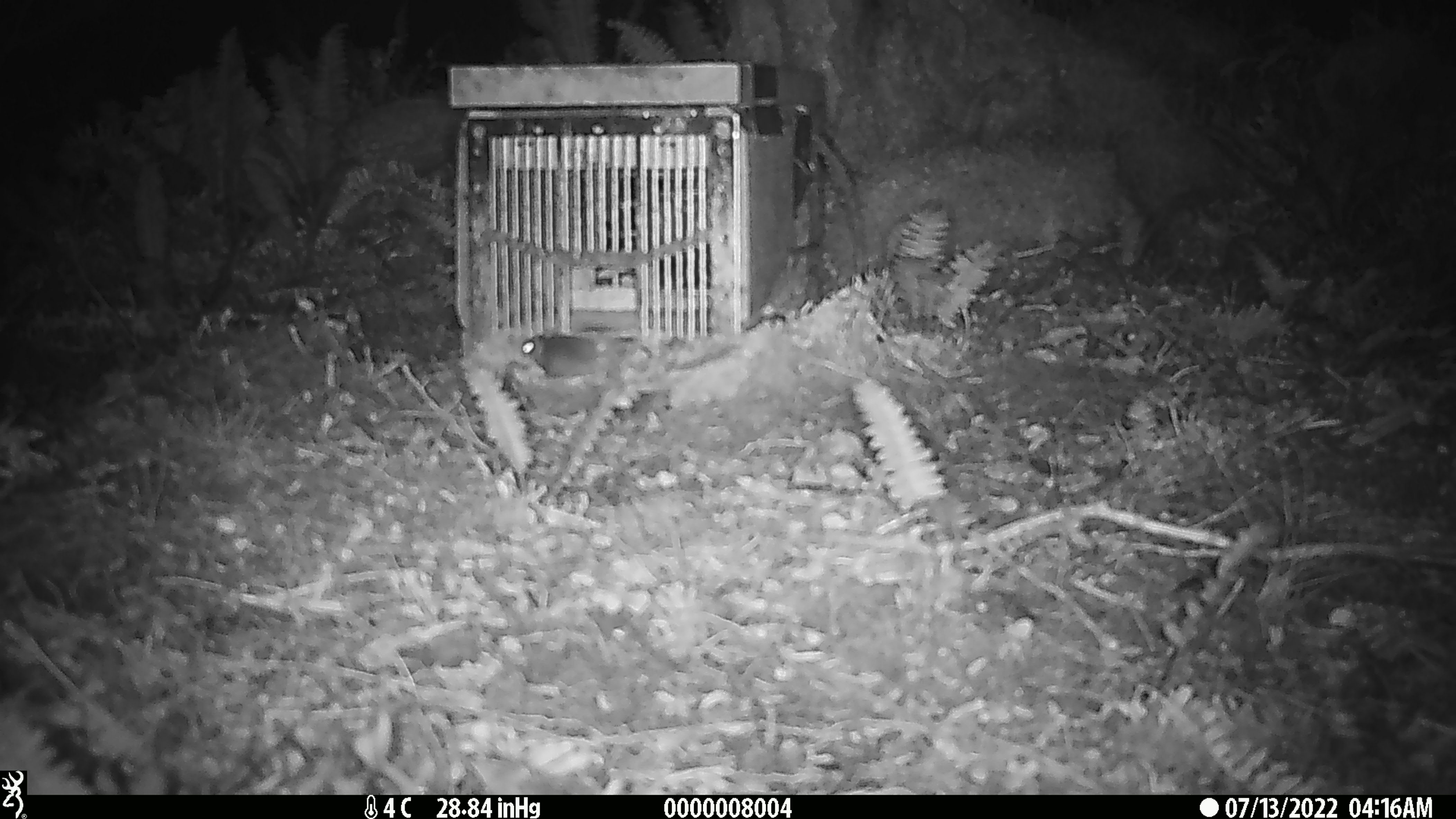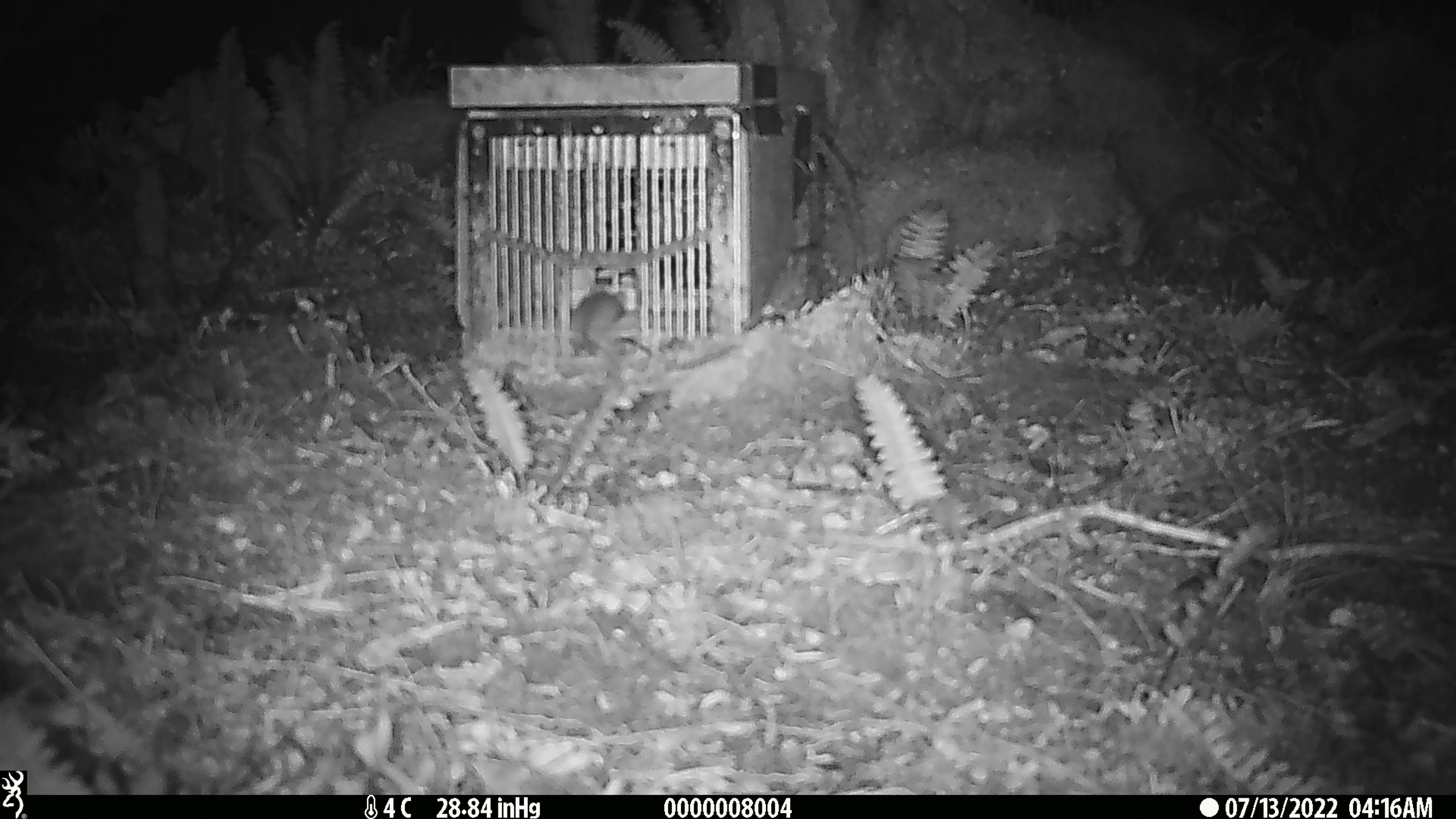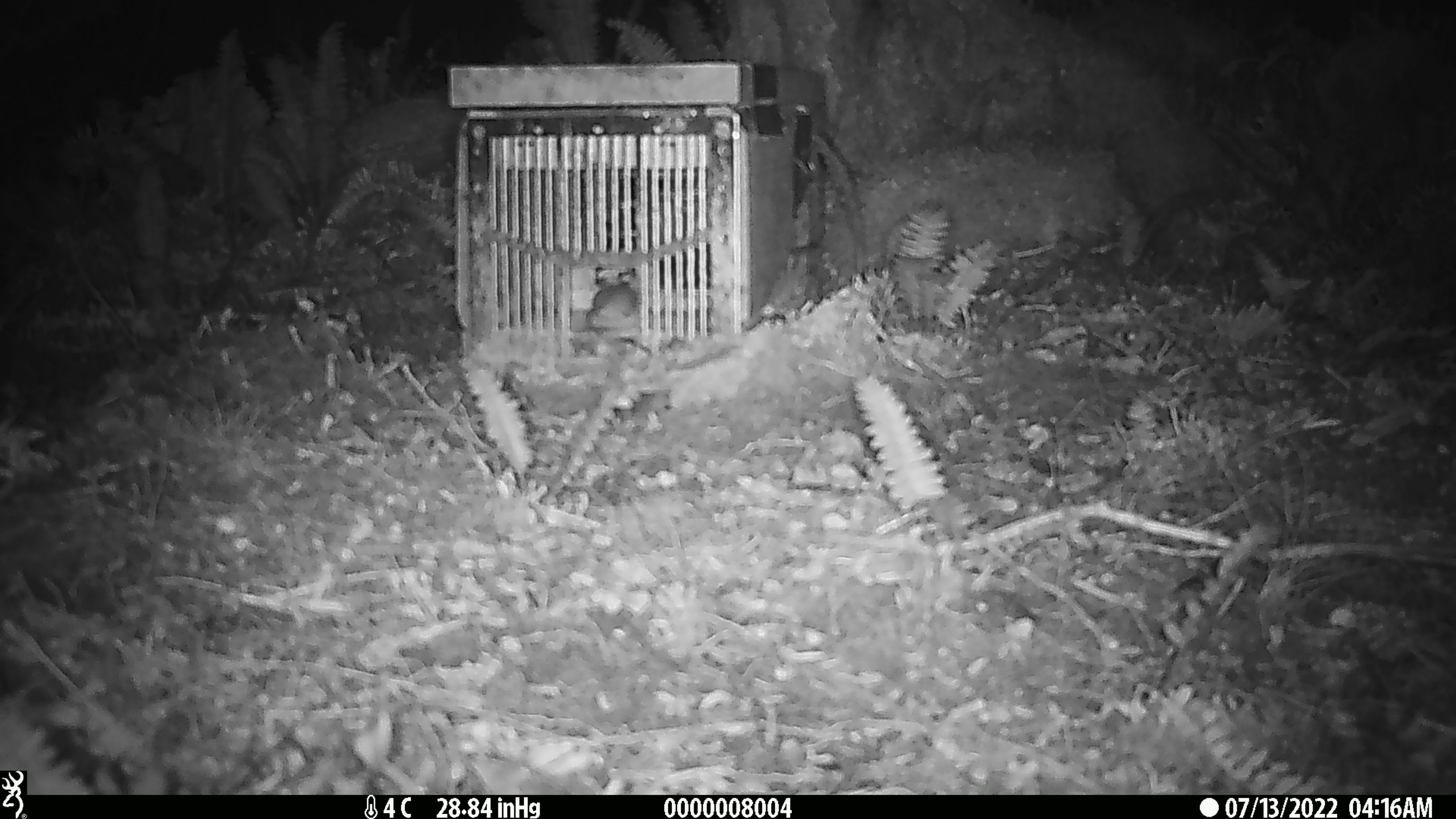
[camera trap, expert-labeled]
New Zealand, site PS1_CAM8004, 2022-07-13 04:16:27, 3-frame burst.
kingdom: Animalia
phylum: Chordata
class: Mammalia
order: Rodentia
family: Muridae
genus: Mus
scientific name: Mus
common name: mouse